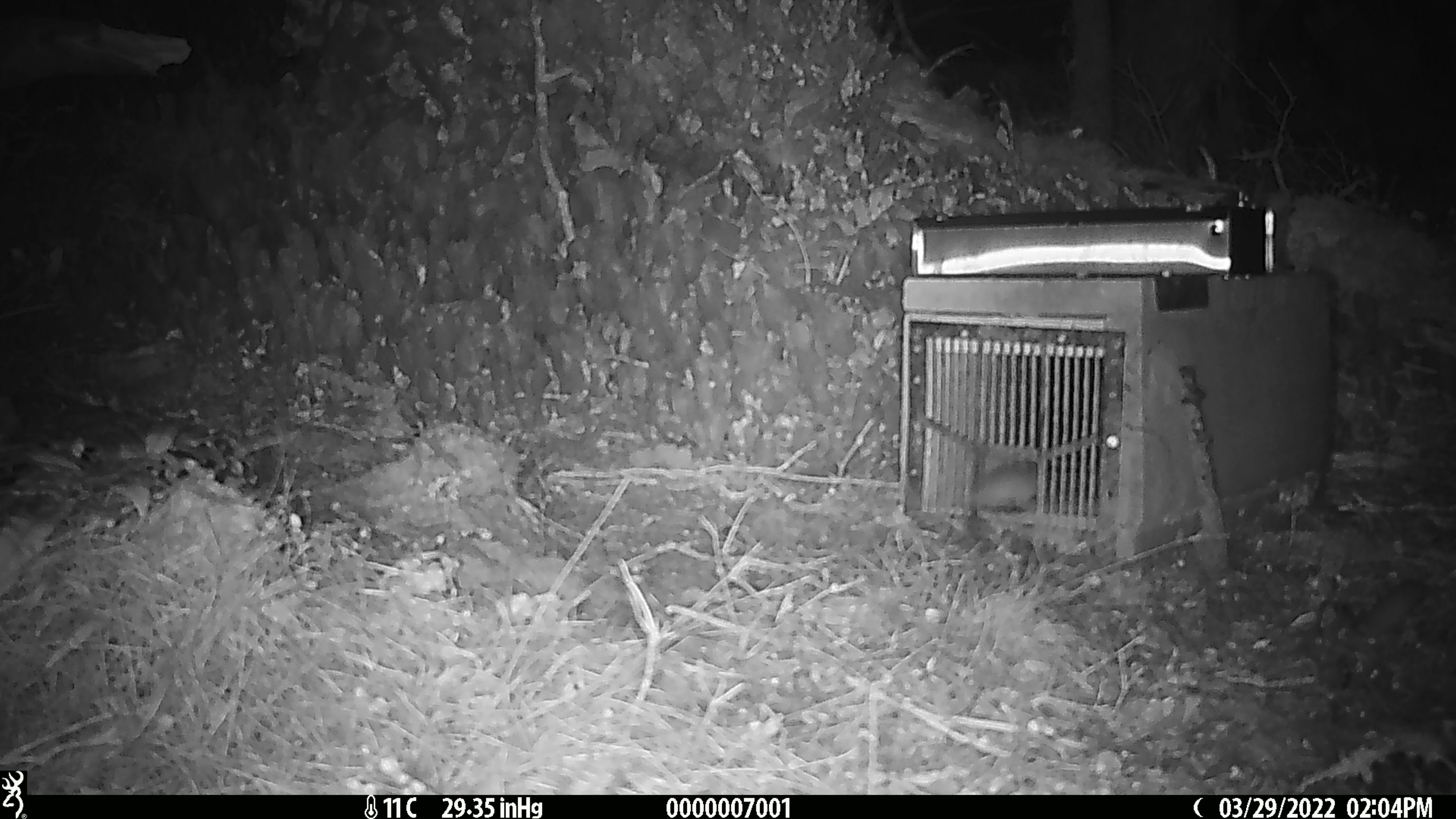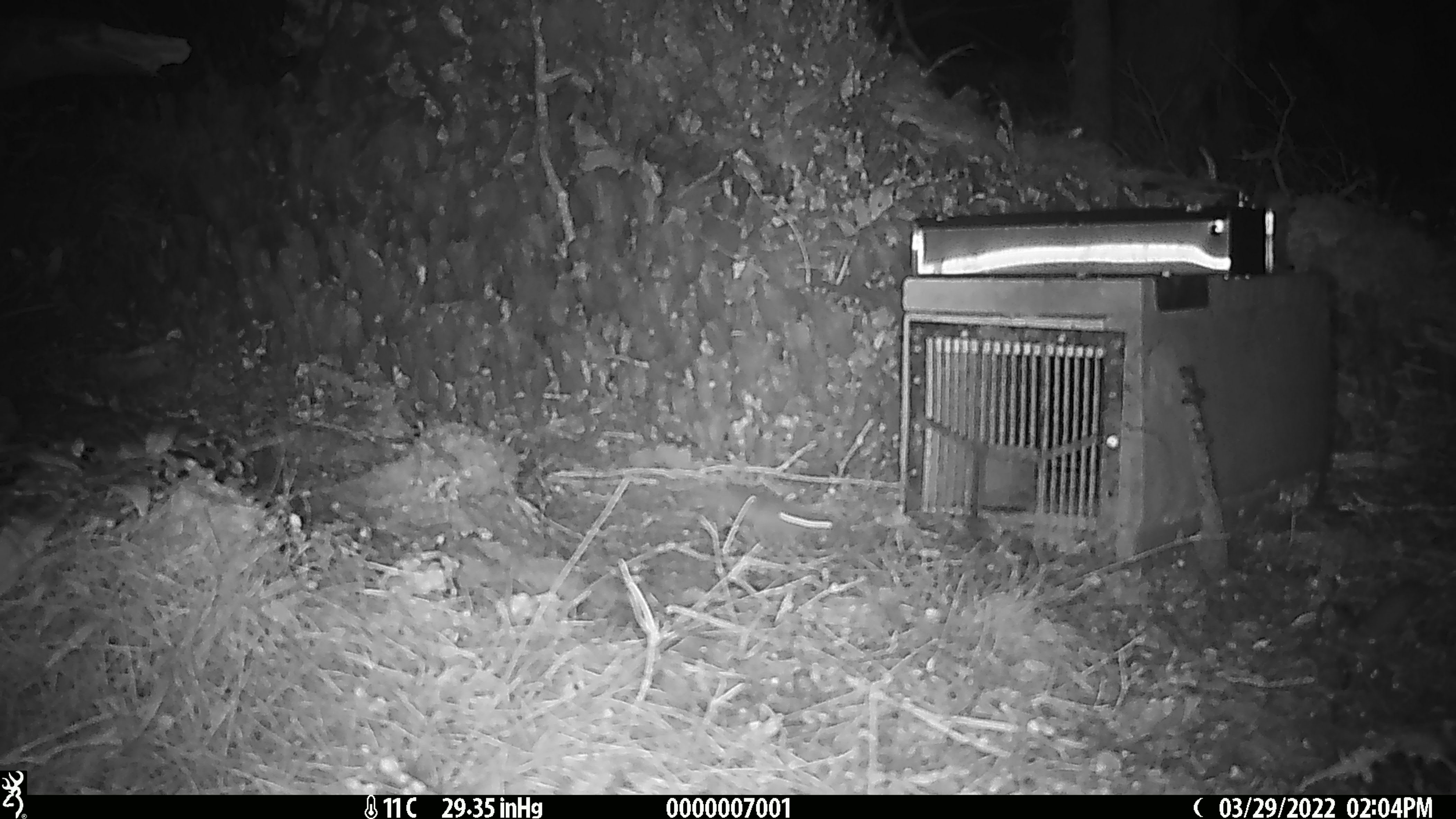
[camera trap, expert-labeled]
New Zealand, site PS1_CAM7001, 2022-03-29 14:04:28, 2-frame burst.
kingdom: Animalia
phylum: Chordata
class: Mammalia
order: Rodentia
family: Muridae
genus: Mus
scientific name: Mus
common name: mouse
Mouse (Mus).